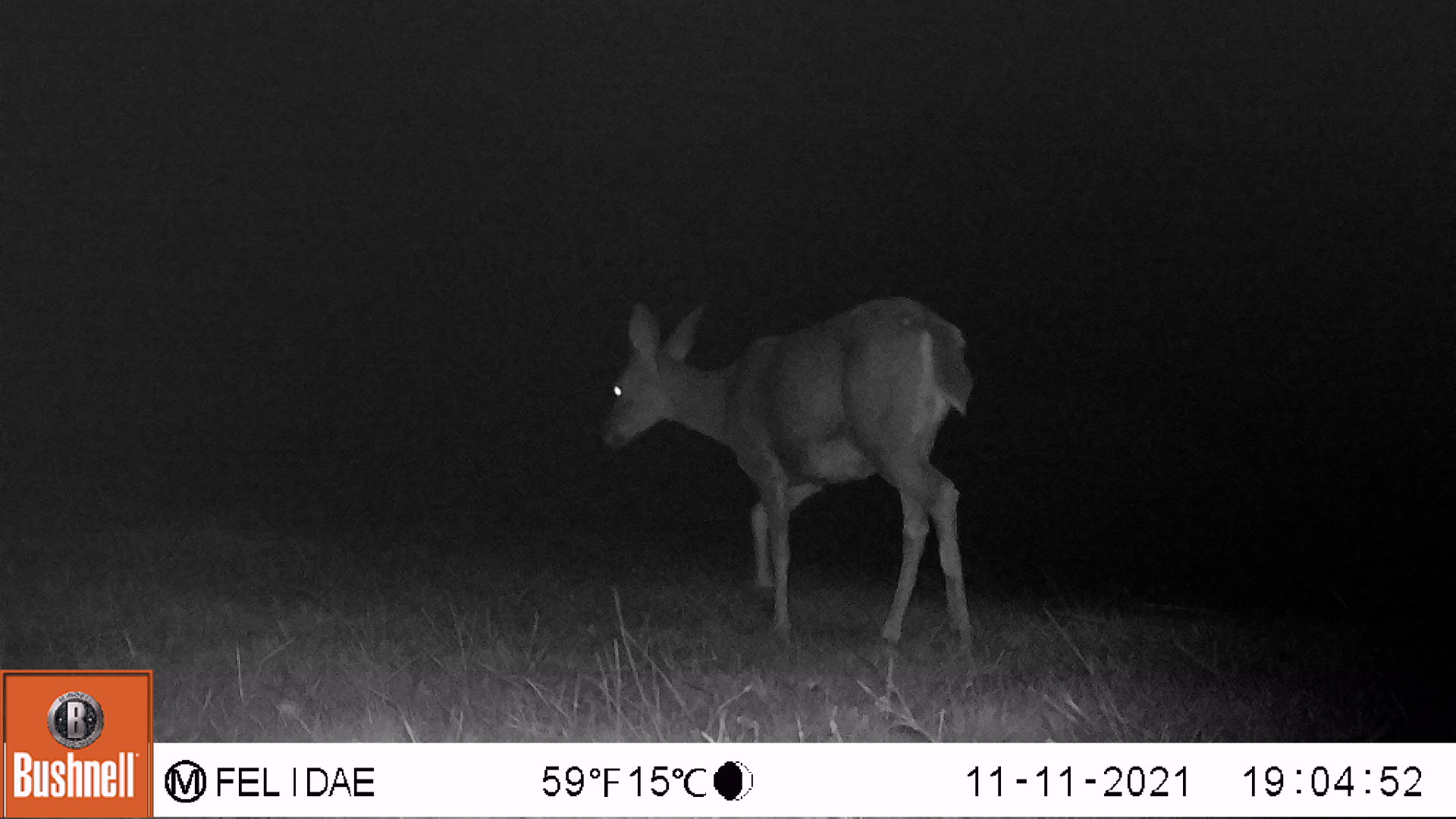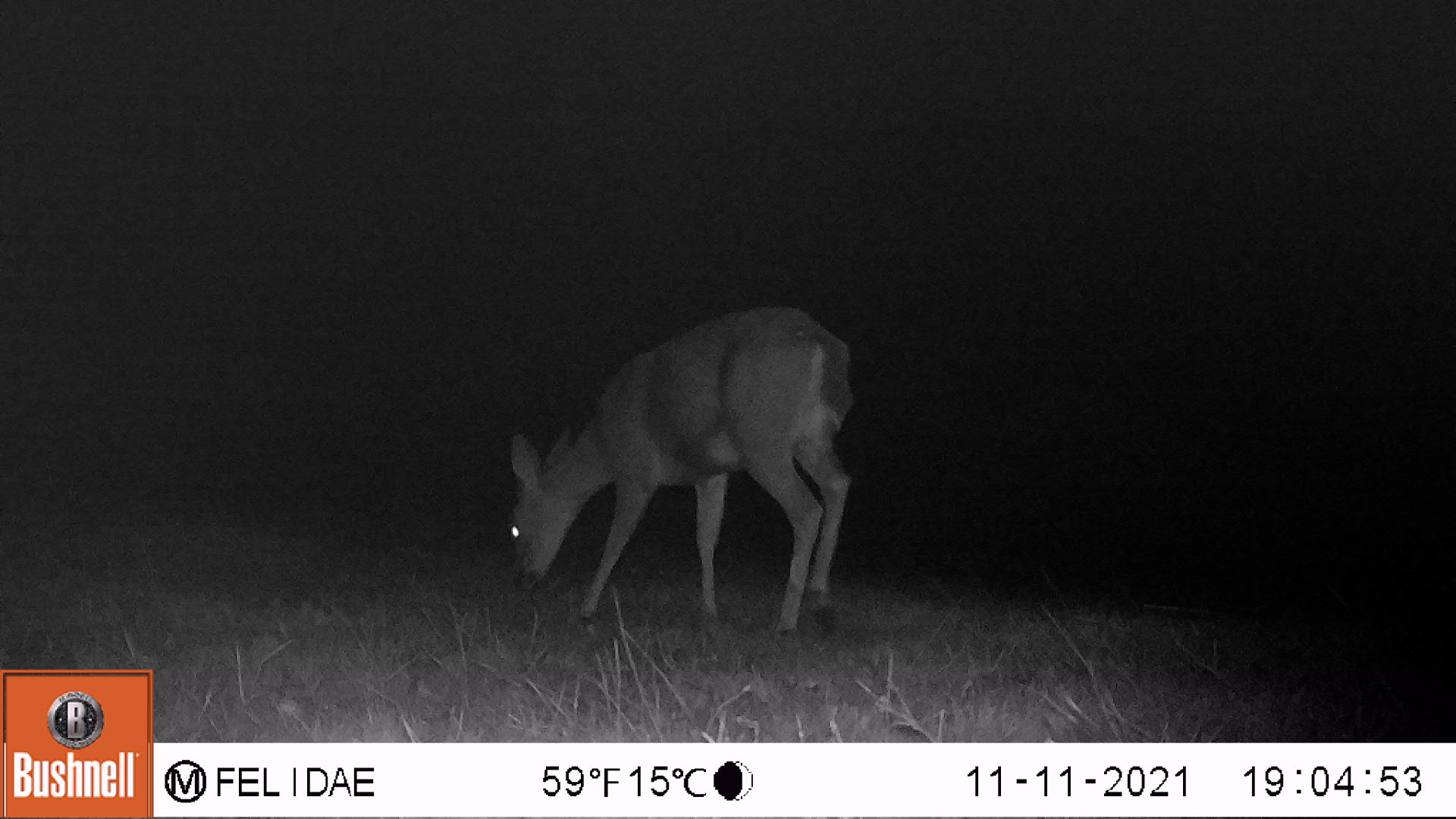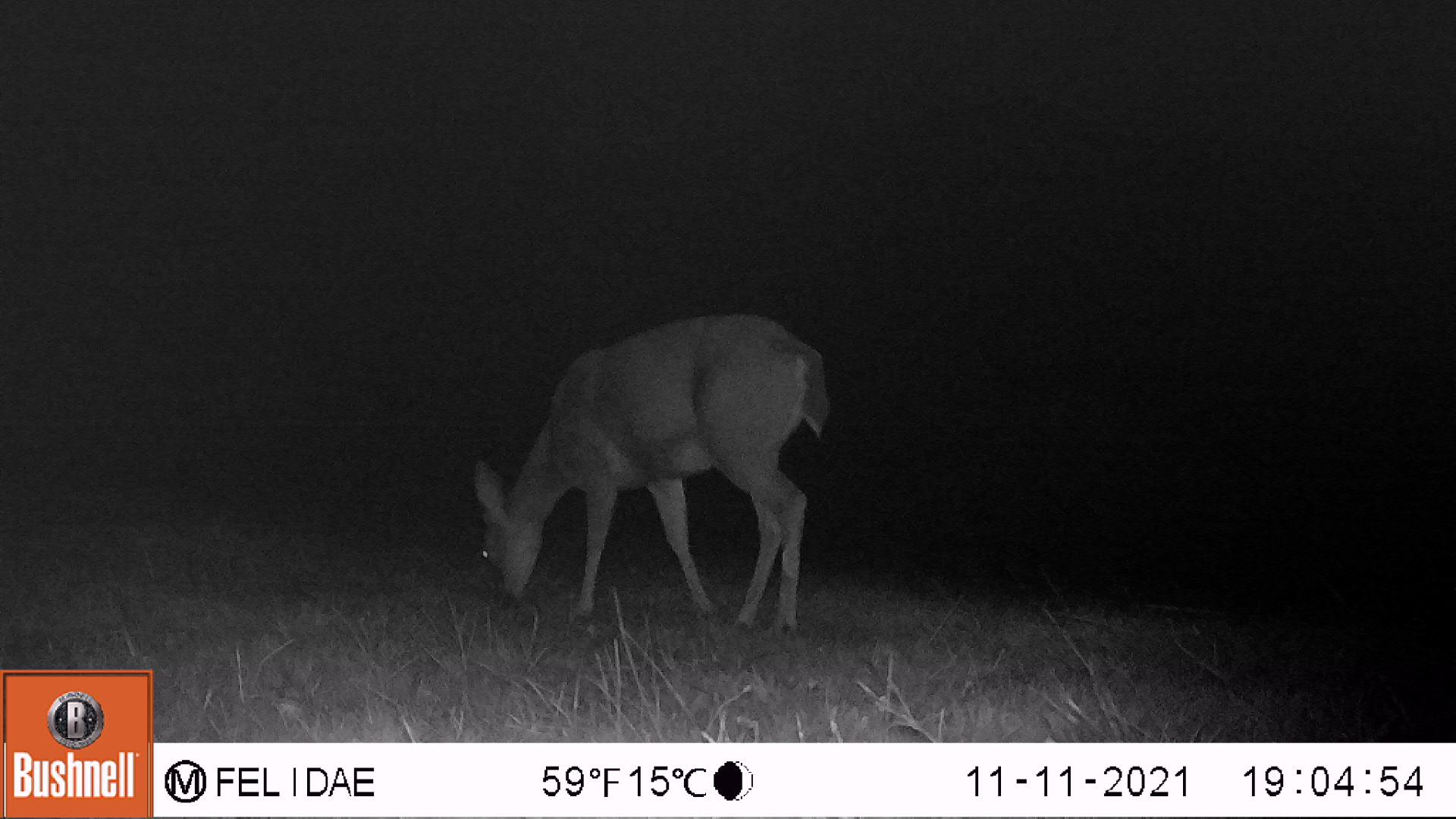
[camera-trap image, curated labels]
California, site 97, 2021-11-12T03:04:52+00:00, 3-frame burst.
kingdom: Animalia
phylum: Chordata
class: Mammalia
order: Artiodactyla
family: Cervidae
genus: Odocoileus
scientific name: Odocoileus hemionus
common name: mule deer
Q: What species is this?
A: Mule deer (Odocoileus hemionus).